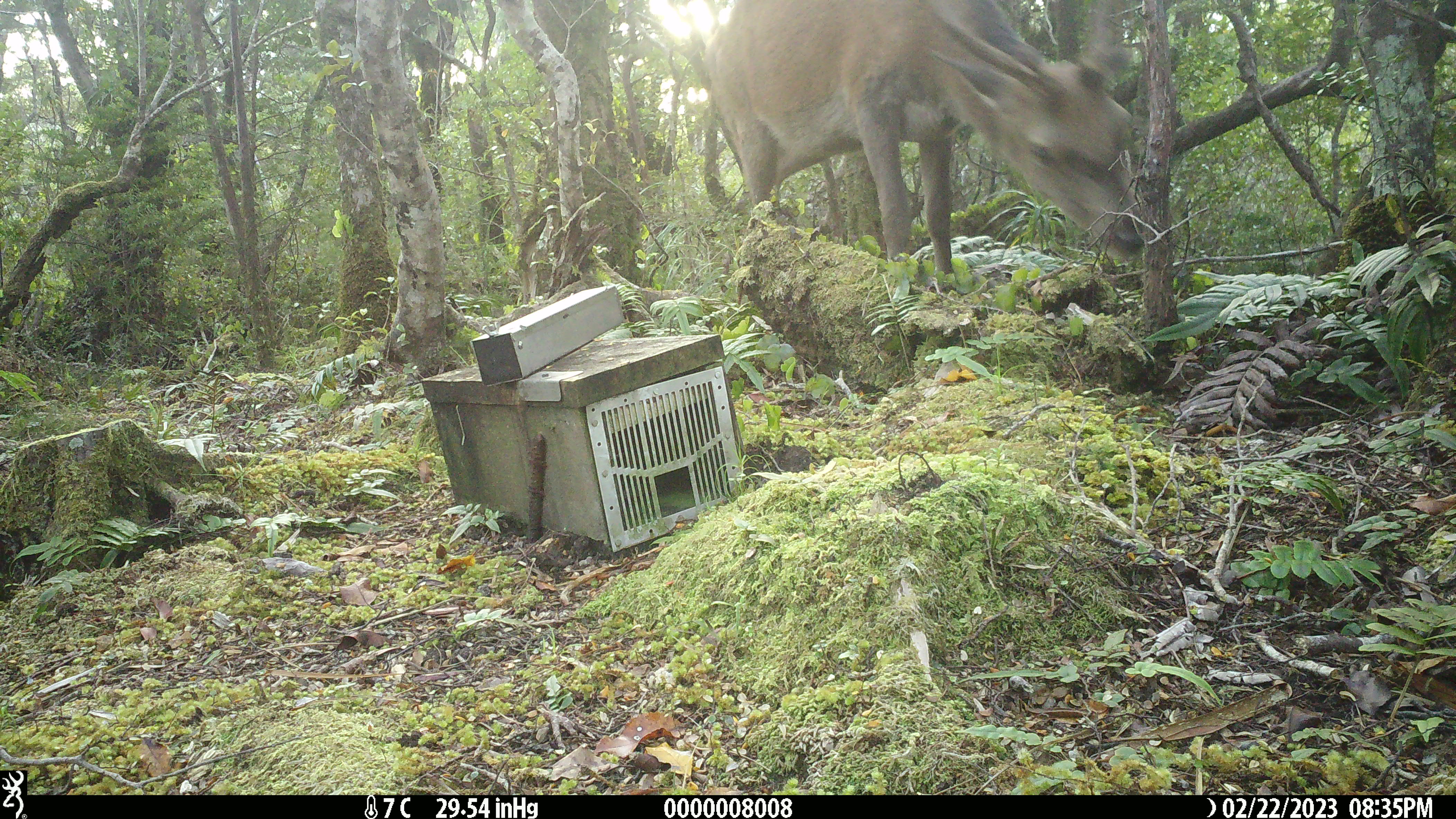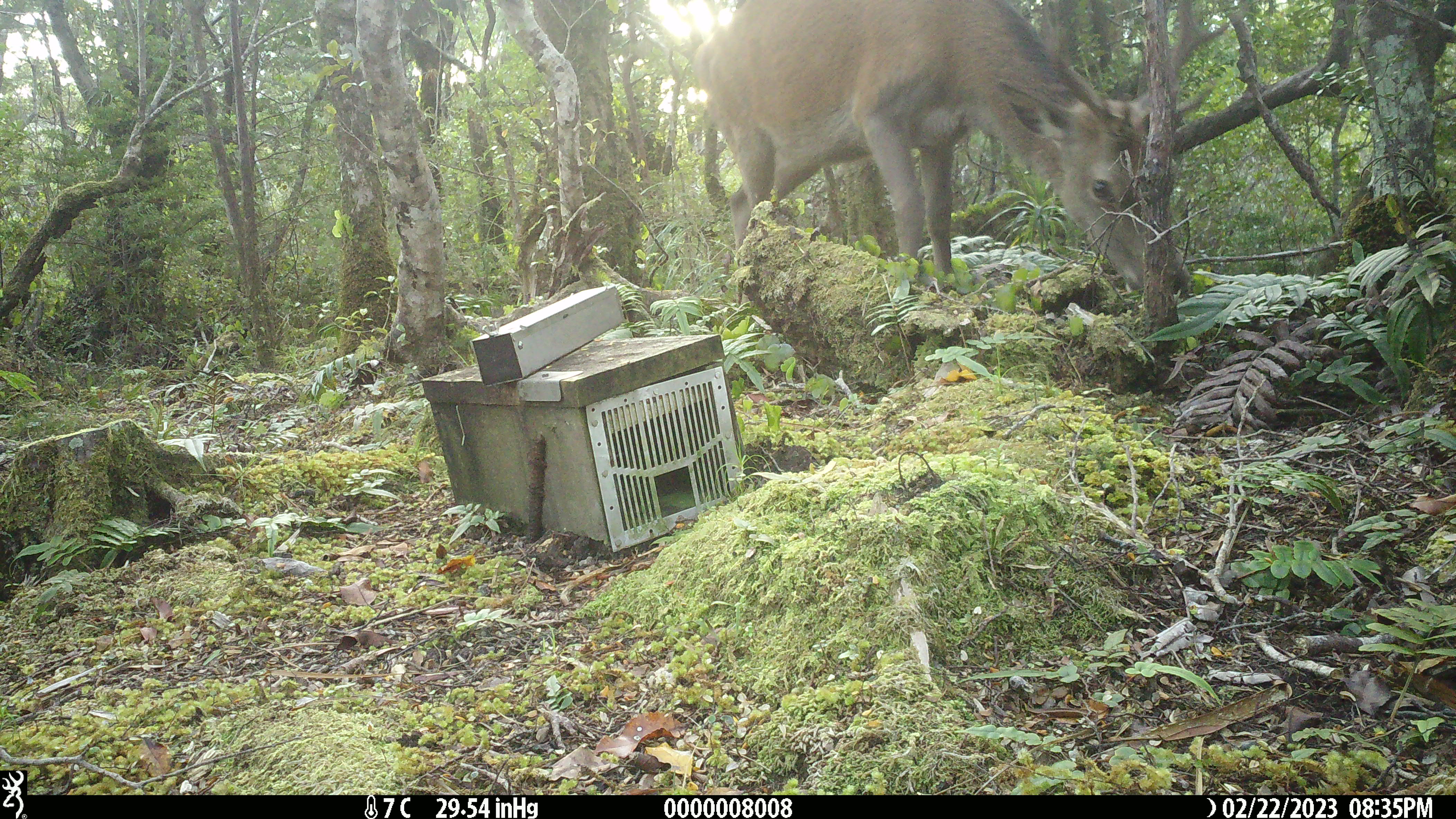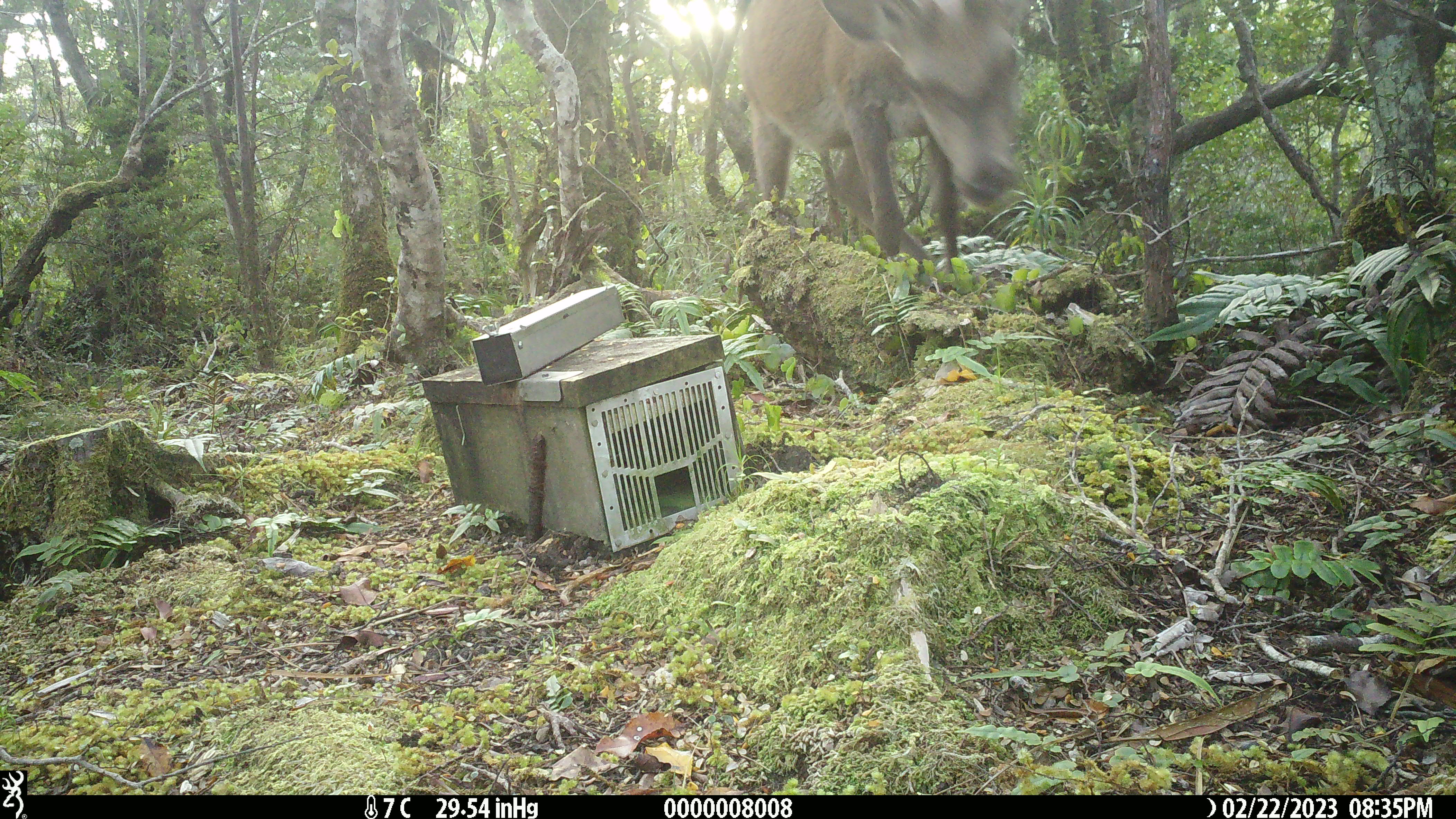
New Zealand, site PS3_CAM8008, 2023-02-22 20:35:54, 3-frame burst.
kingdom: Animalia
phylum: Chordata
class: Mammalia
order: Artiodactyla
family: Cervidae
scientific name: Cervidae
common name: deer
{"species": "deer (Cervidae)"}